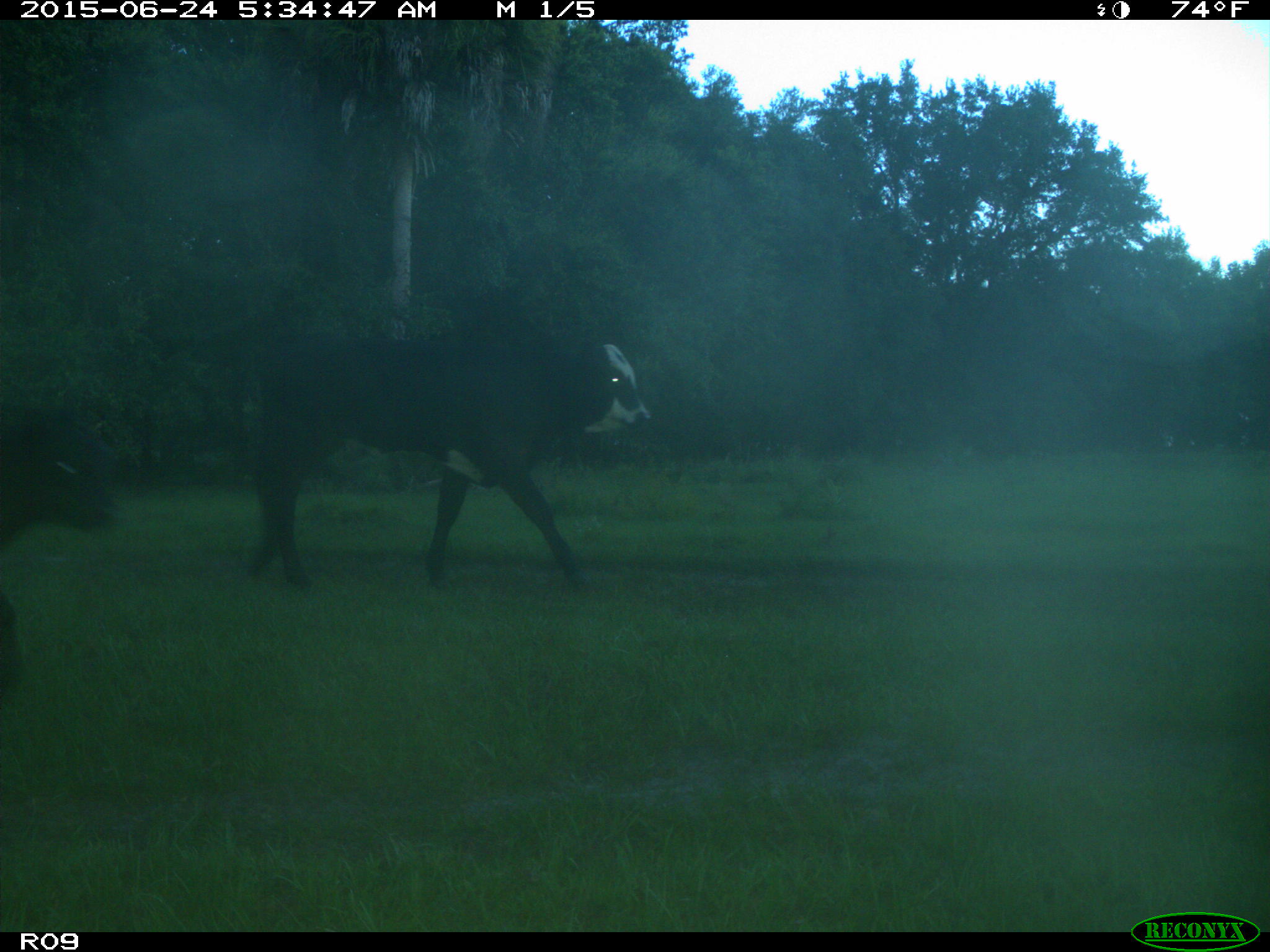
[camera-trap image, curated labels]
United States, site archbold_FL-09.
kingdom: Animalia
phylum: Chordata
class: Mammalia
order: Artiodactyla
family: Bovidae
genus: Bos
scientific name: Bos taurus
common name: domestic cow